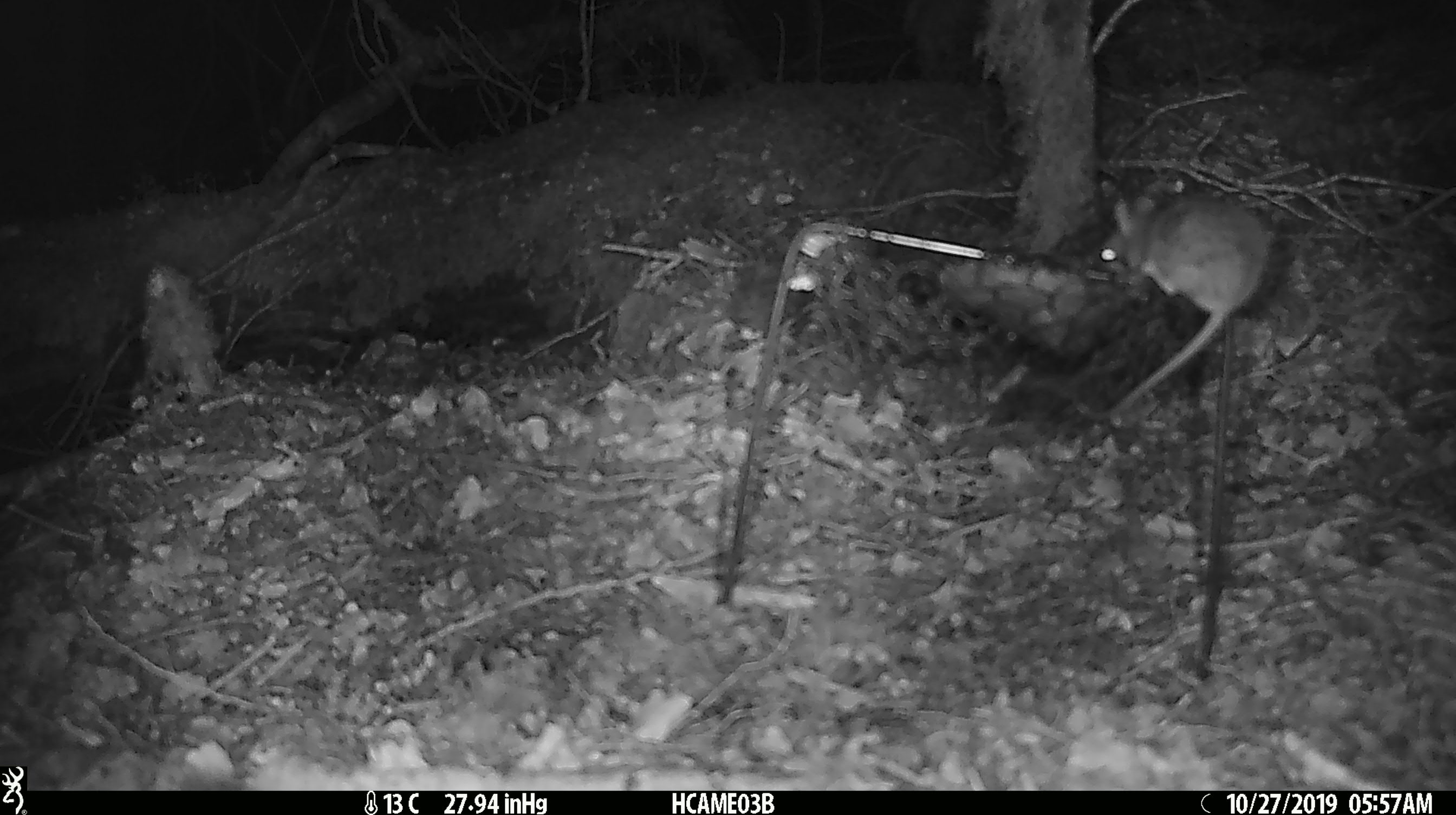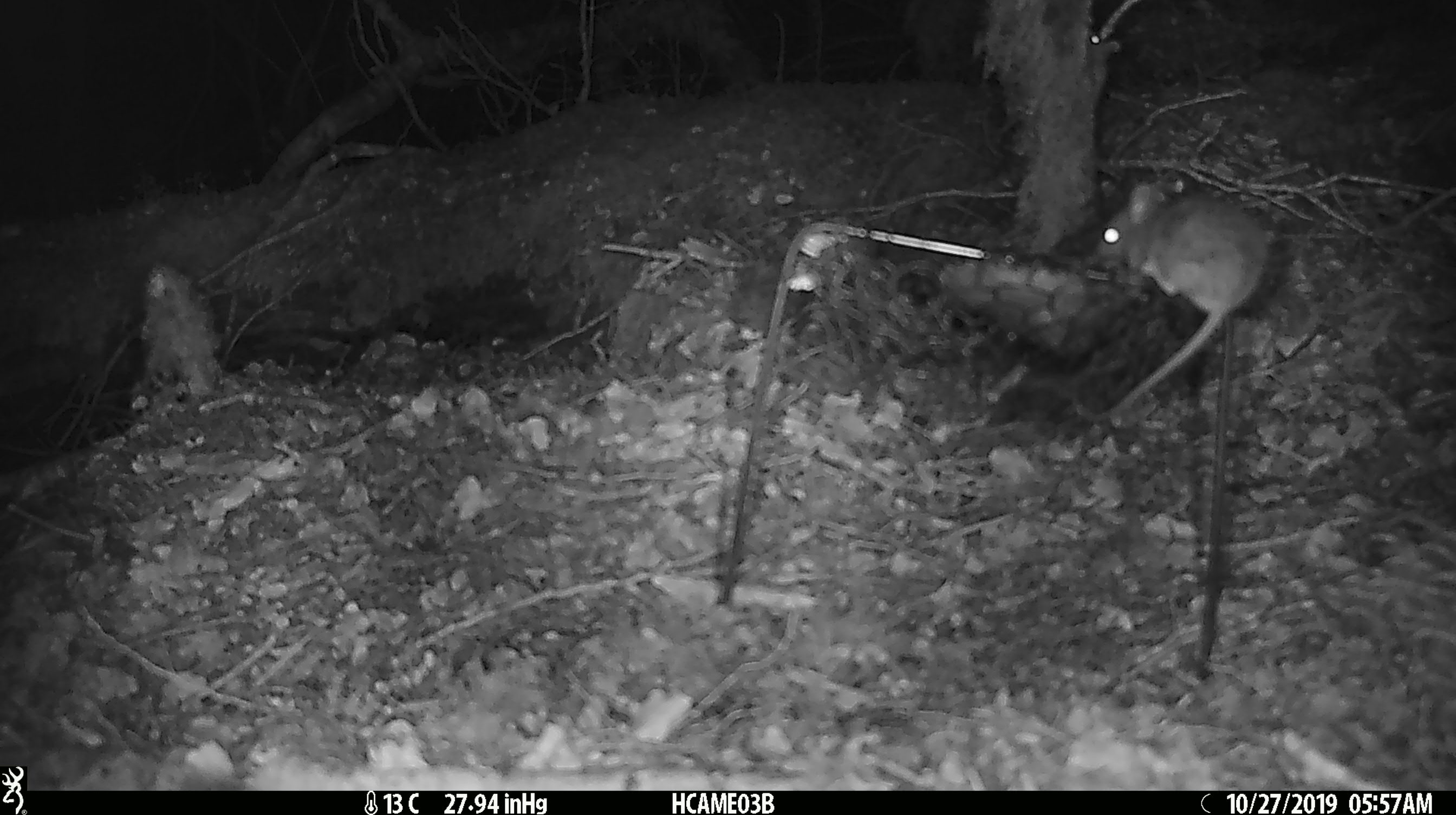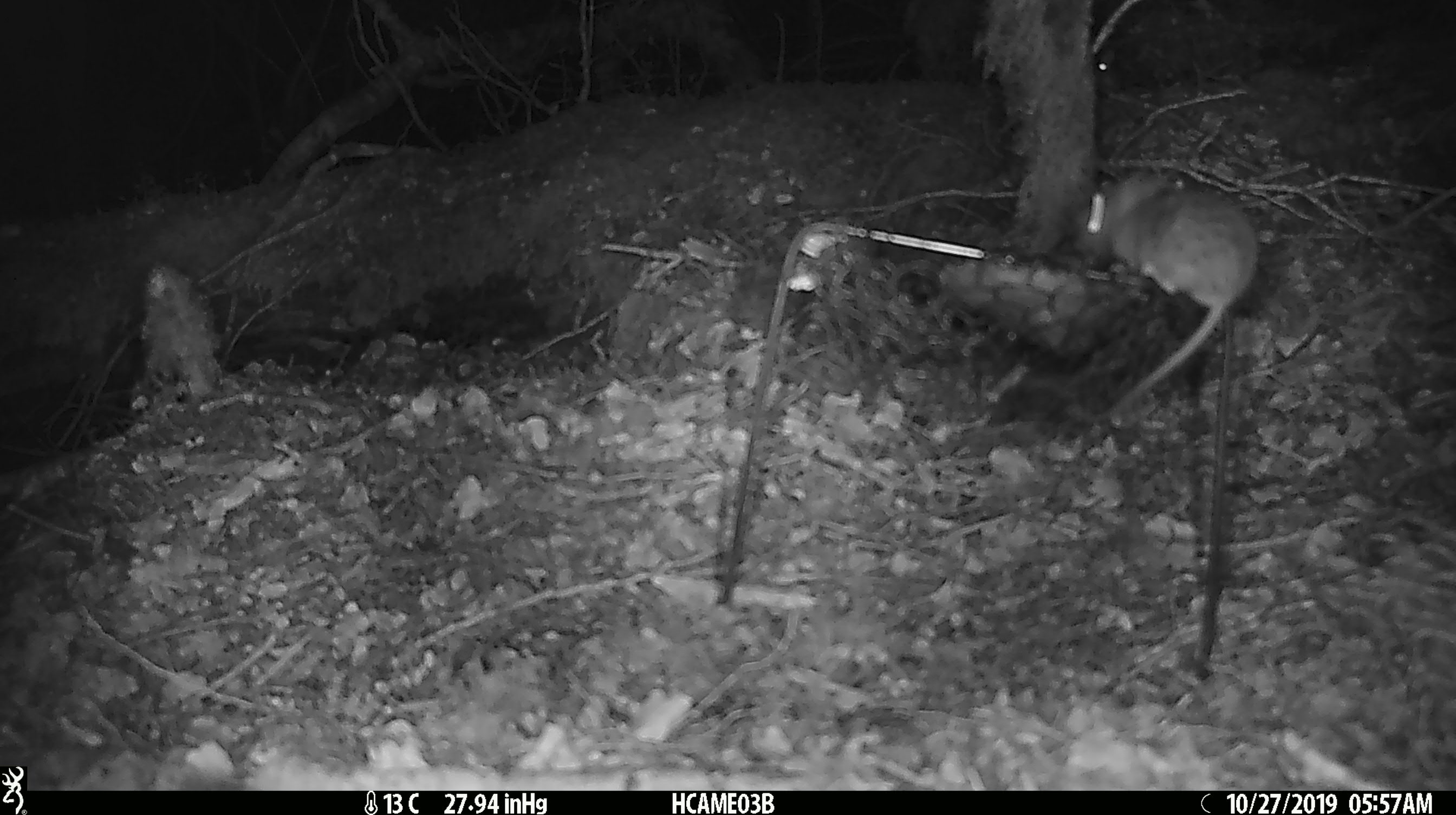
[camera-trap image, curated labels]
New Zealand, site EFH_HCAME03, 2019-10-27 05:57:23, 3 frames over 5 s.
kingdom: Animalia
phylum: Chordata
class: Mammalia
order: Rodentia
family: Muridae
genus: Mus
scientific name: Mus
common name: mouse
Mouse (Mus).